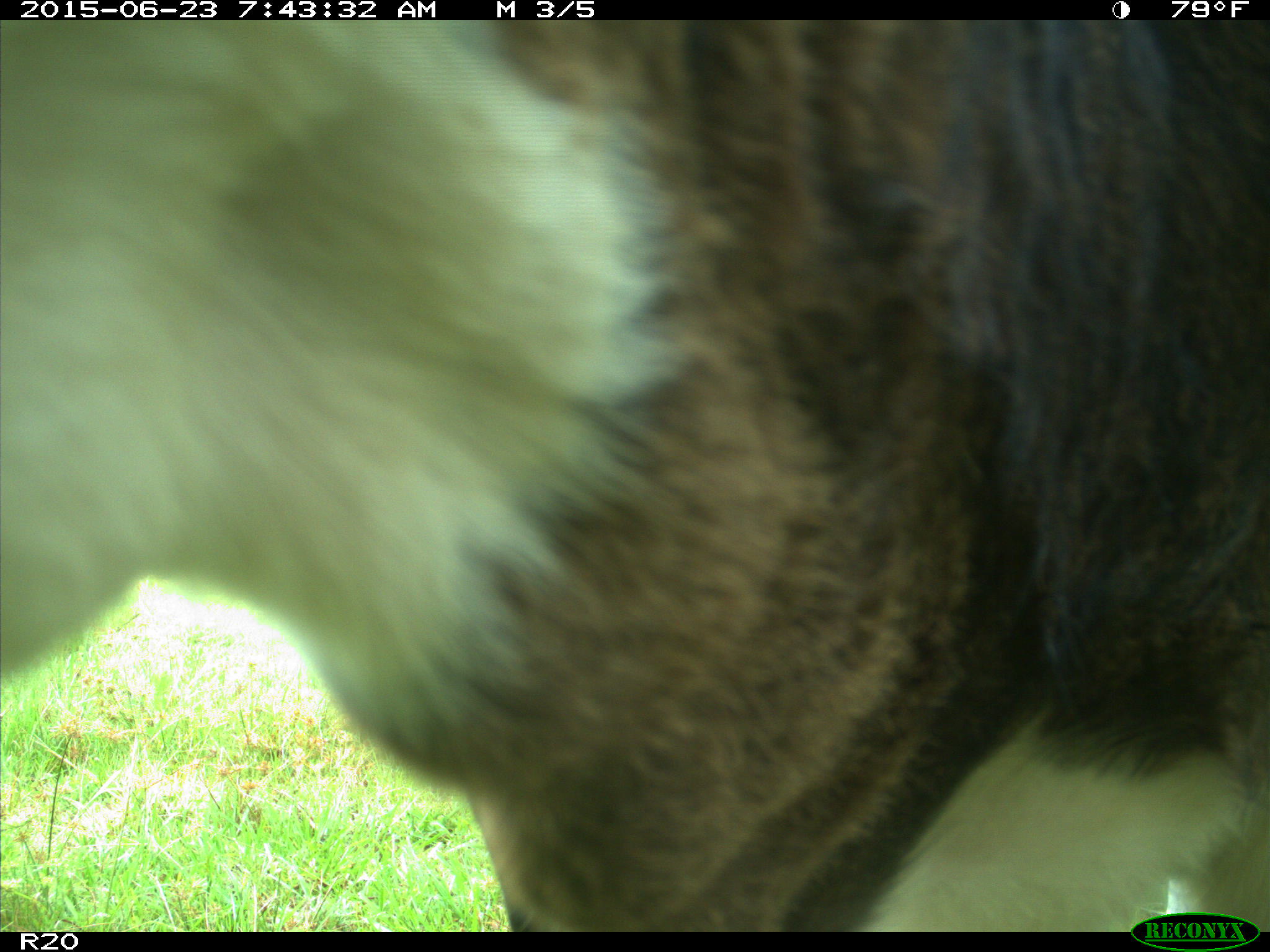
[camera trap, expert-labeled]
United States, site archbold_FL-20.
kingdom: Animalia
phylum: Chordata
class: Mammalia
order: Artiodactyla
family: Bovidae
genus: Bos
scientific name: Bos taurus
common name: domestic cow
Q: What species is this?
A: Bos taurus (domestic cow).